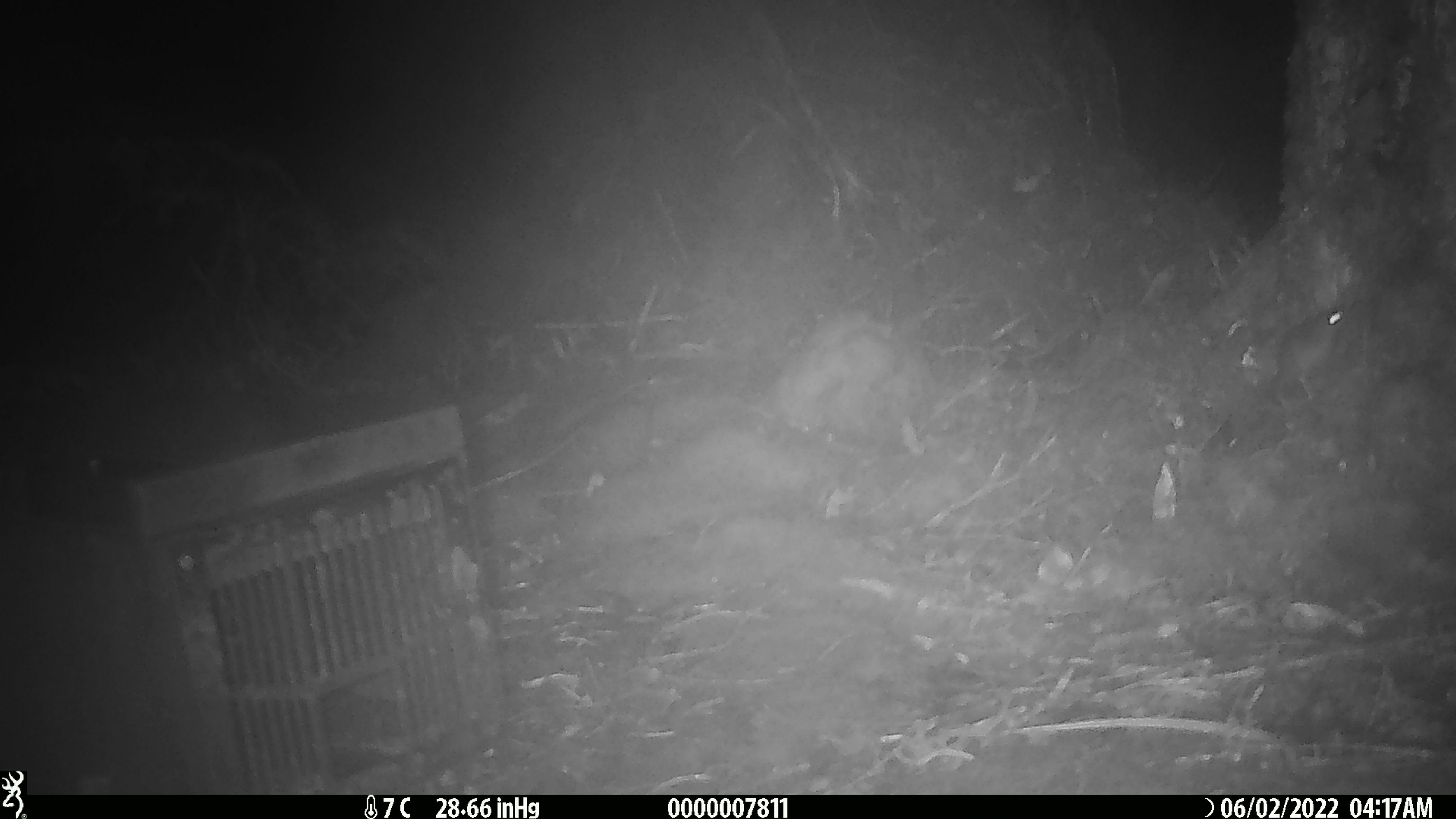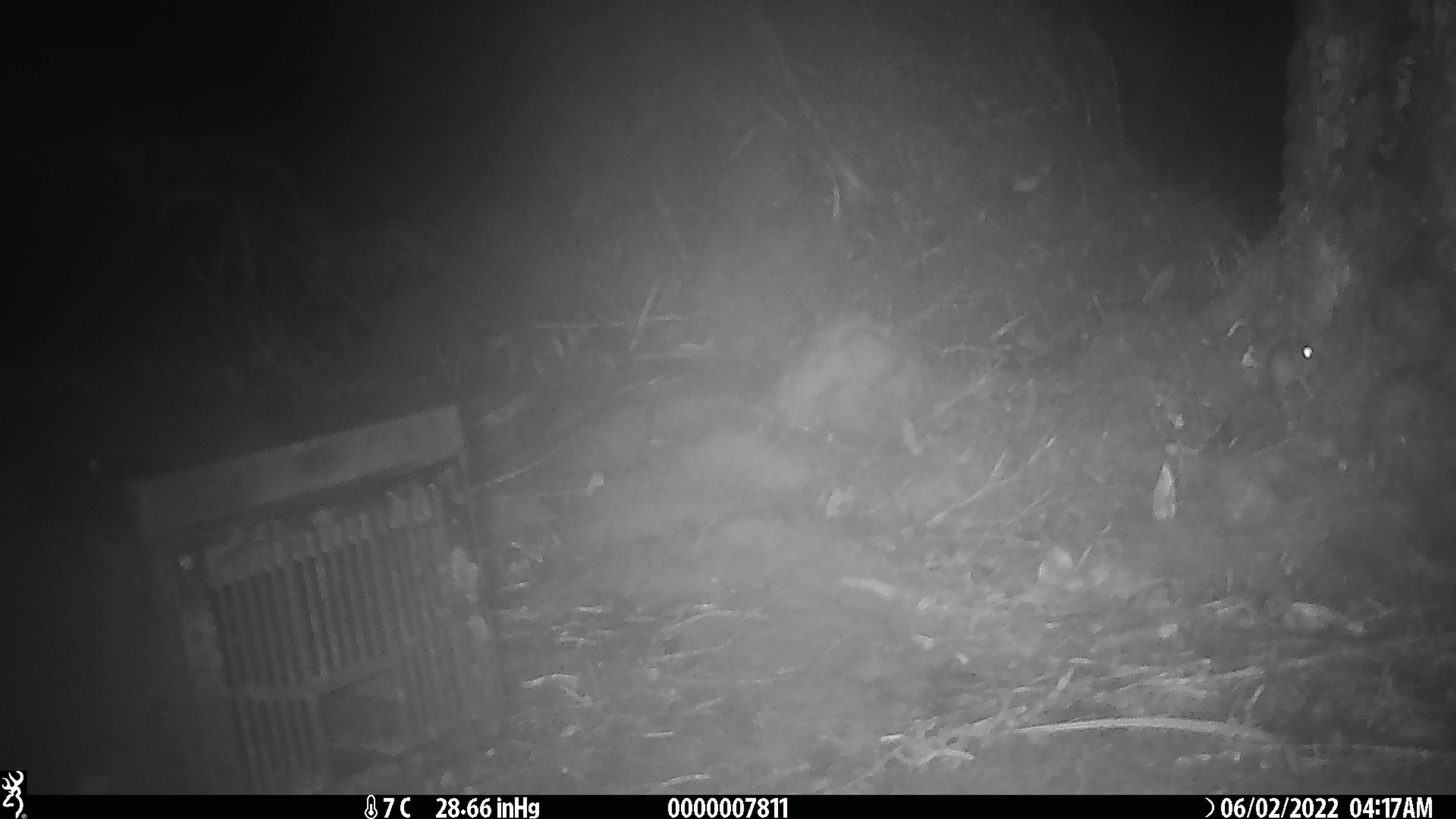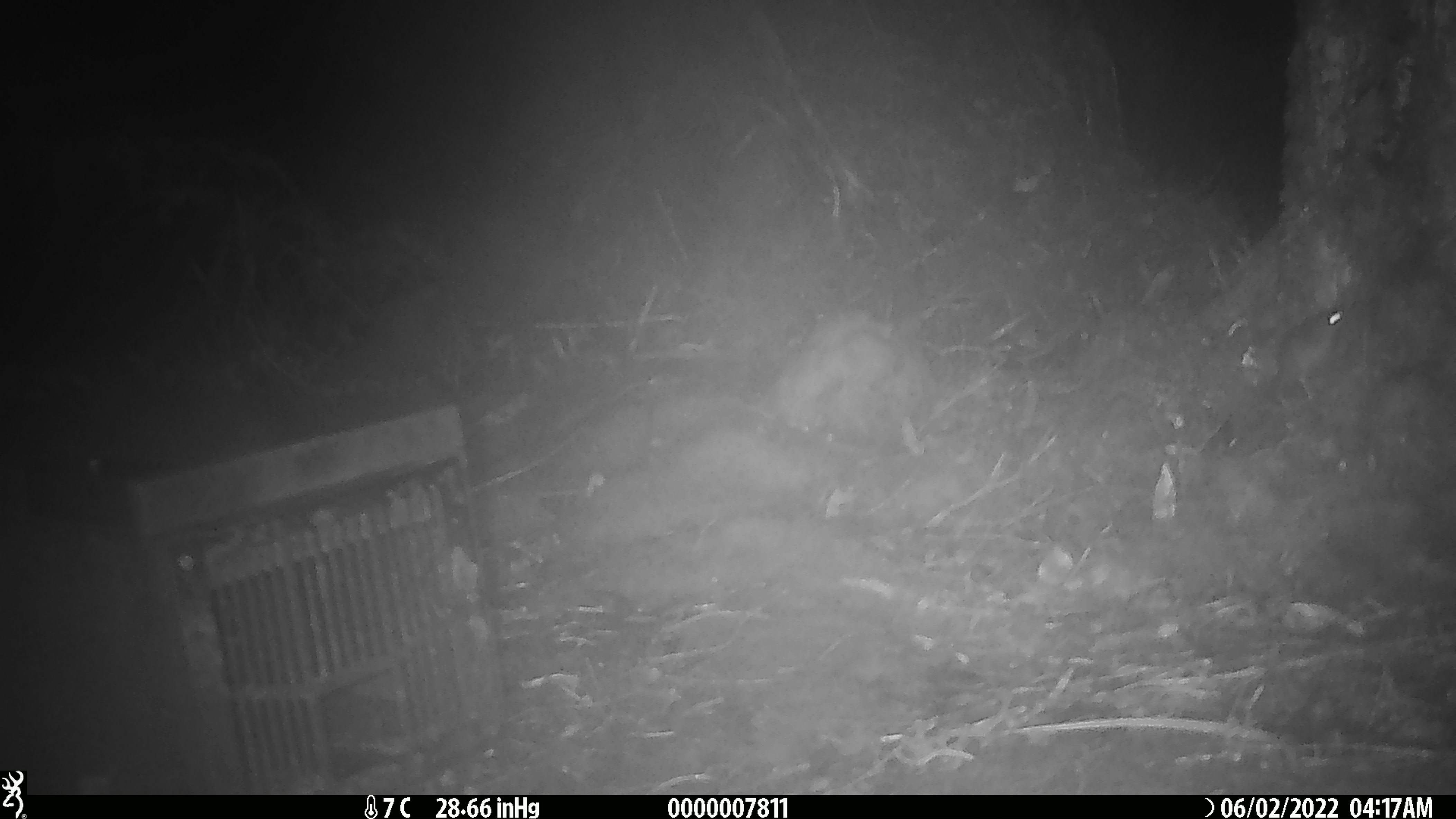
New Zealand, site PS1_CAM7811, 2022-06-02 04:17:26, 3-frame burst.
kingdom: Animalia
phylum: Chordata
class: Mammalia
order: Rodentia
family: Muridae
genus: Mus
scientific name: Mus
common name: mouse